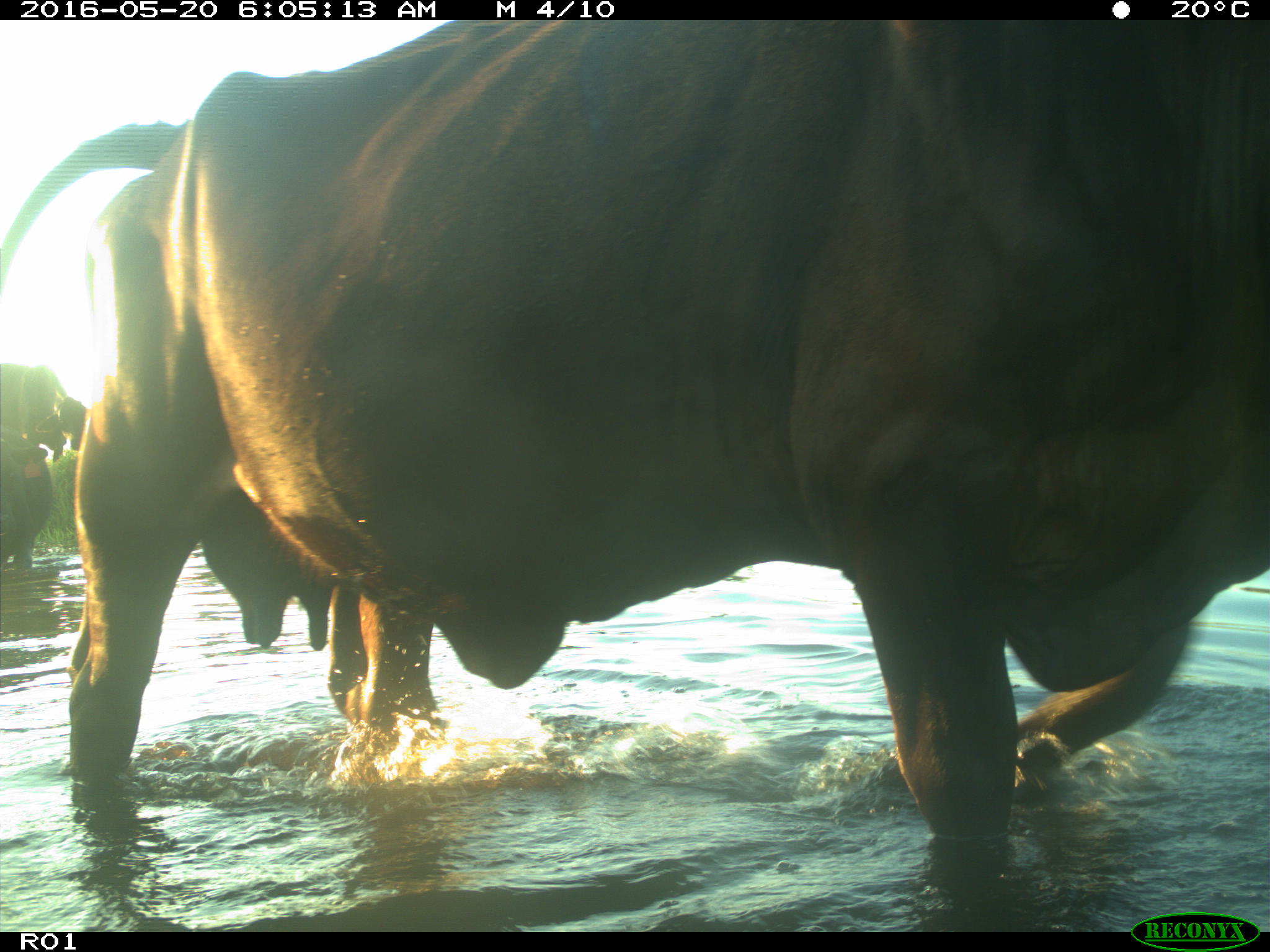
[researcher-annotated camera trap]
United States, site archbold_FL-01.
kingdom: Animalia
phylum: Chordata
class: Mammalia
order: Artiodactyla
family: Bovidae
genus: Bos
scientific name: Bos taurus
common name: domestic cow